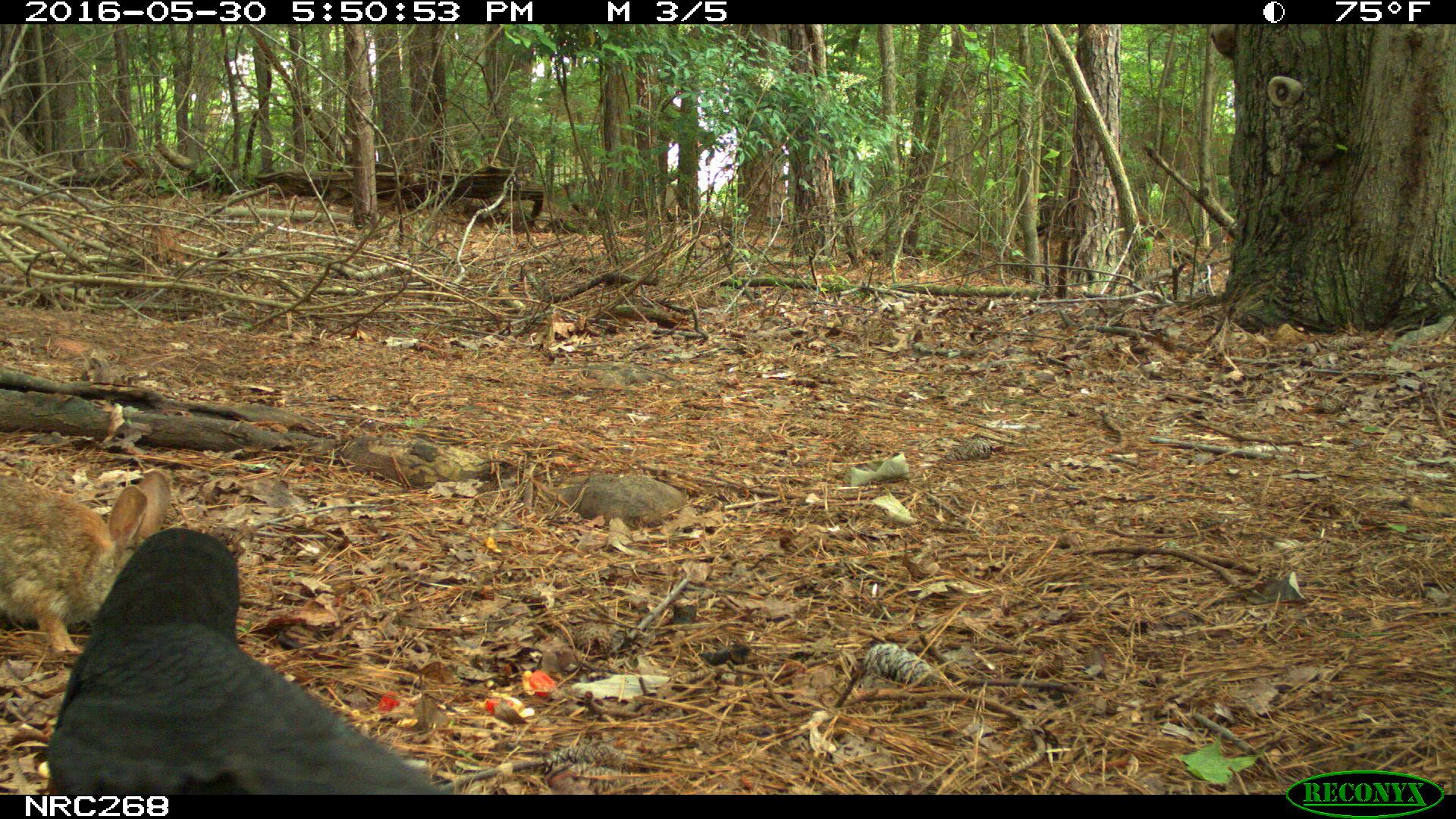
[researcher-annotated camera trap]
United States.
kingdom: Animalia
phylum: Chordata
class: Mammalia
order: Lagomorpha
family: Leporidae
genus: Sylvilagus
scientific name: Sylvilagus floridanus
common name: eastern cottontail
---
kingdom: Animalia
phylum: Chordata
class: Aves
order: Passeriformes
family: Corvidae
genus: Corvus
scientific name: Corvus brachyrhynchos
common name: american crow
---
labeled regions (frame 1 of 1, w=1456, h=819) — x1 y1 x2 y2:
American Crow: 43 522 462 809
Eastern Cottontail: 0 464 159 658